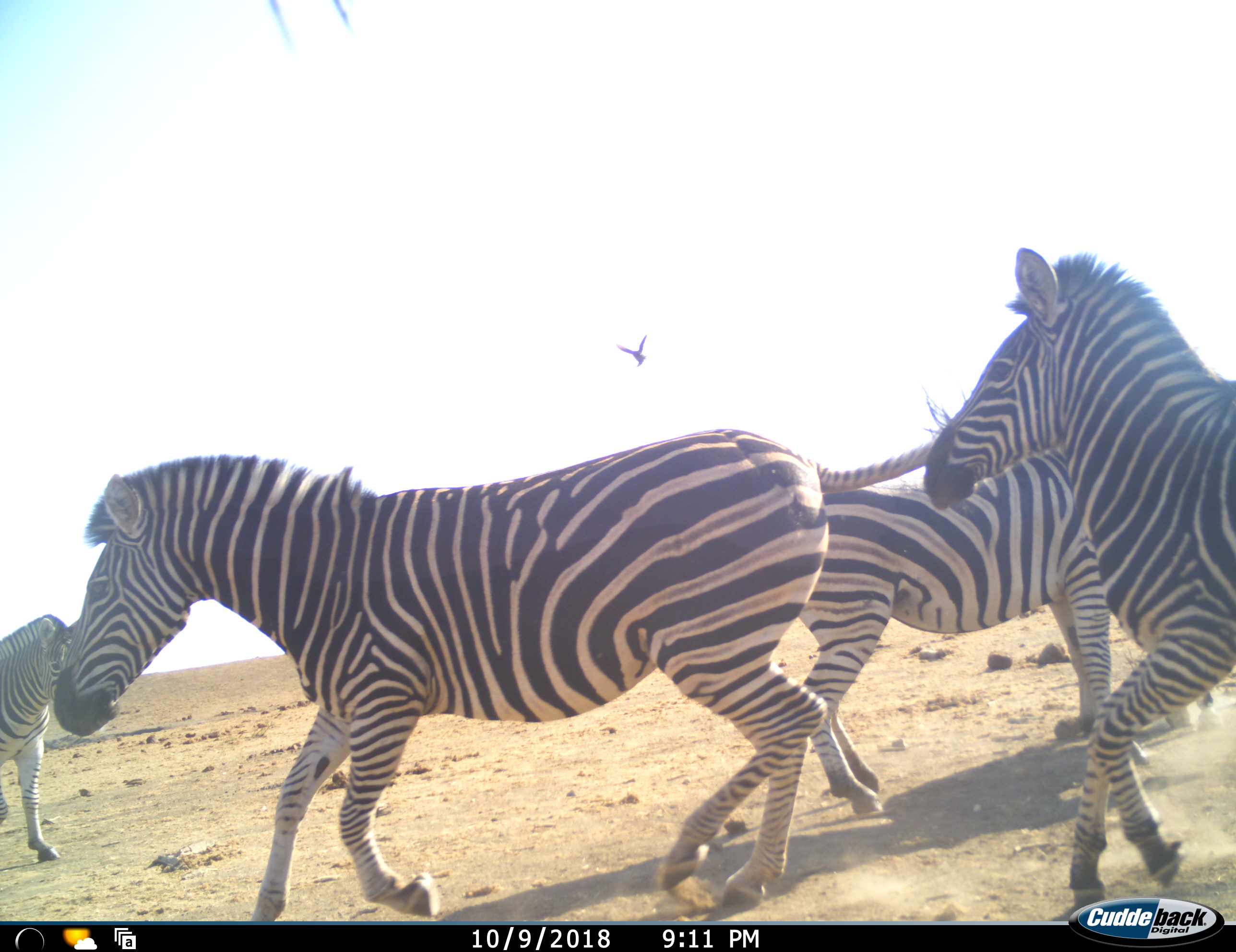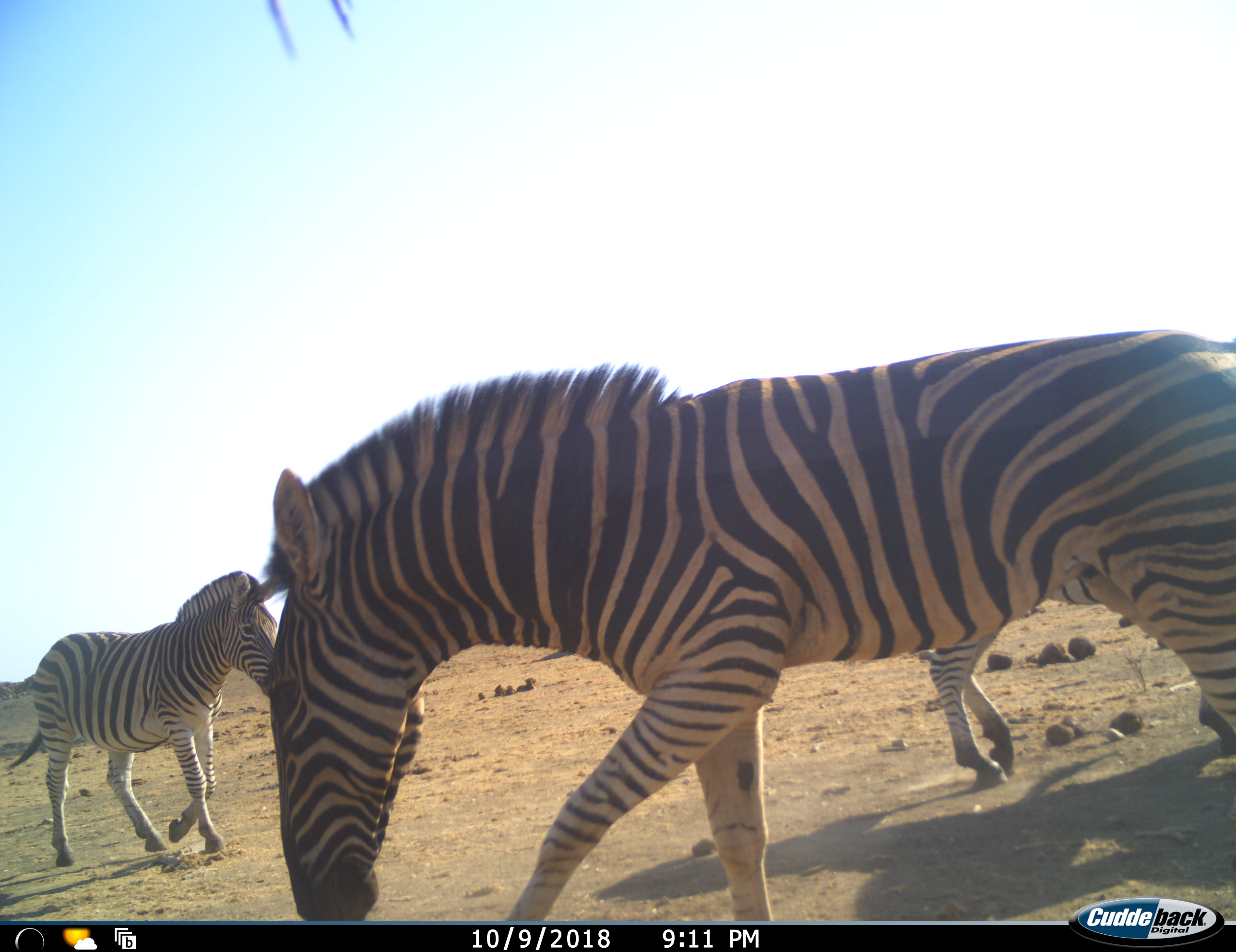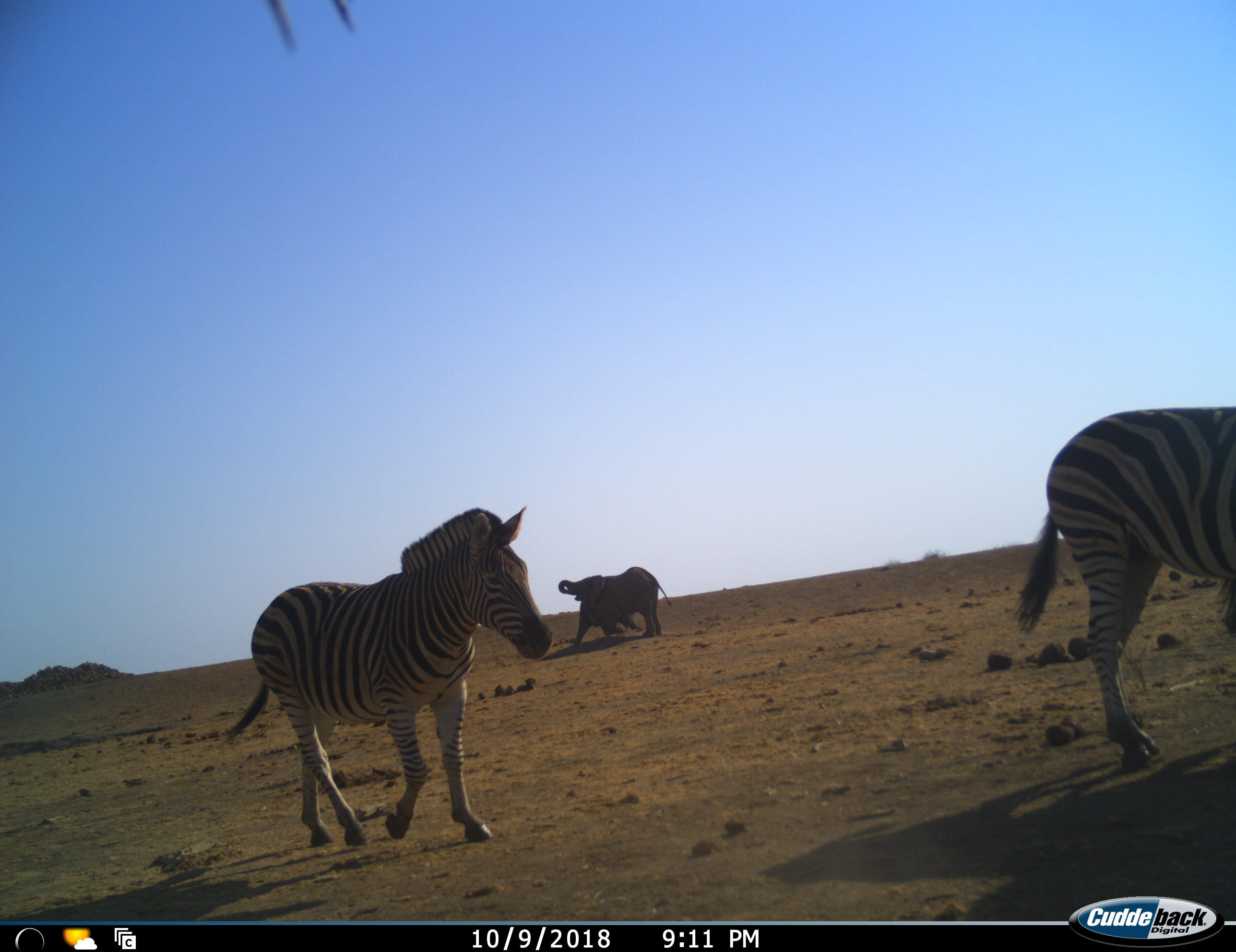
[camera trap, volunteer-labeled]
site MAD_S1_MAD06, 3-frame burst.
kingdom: Animalia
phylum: Chordata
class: Aves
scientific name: Aves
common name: bird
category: birdother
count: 1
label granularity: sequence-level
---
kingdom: Animalia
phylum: Chordata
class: Mammalia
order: Proboscidea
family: Elephantidae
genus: Loxodonta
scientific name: Loxodonta africana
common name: african bush elephant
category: elephant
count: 2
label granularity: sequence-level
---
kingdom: Animalia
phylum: Chordata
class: Mammalia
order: Perissodactyla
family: Equidae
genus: Equus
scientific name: Equus quagga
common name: plains zebra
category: zebraplains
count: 4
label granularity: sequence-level